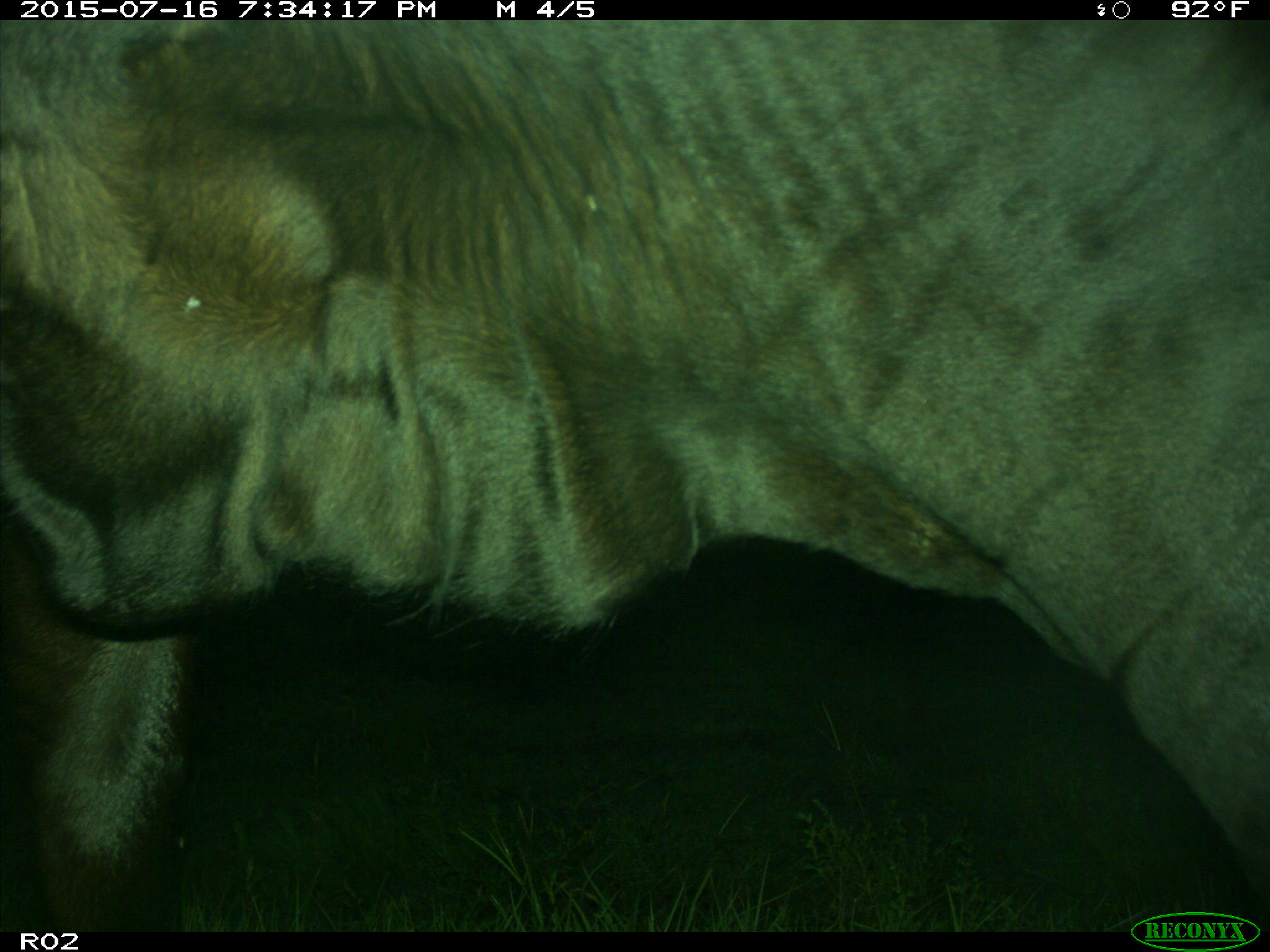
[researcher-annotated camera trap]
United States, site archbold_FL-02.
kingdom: Animalia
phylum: Chordata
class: Mammalia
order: Artiodactyla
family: Bovidae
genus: Bos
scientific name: Bos taurus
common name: domestic cow